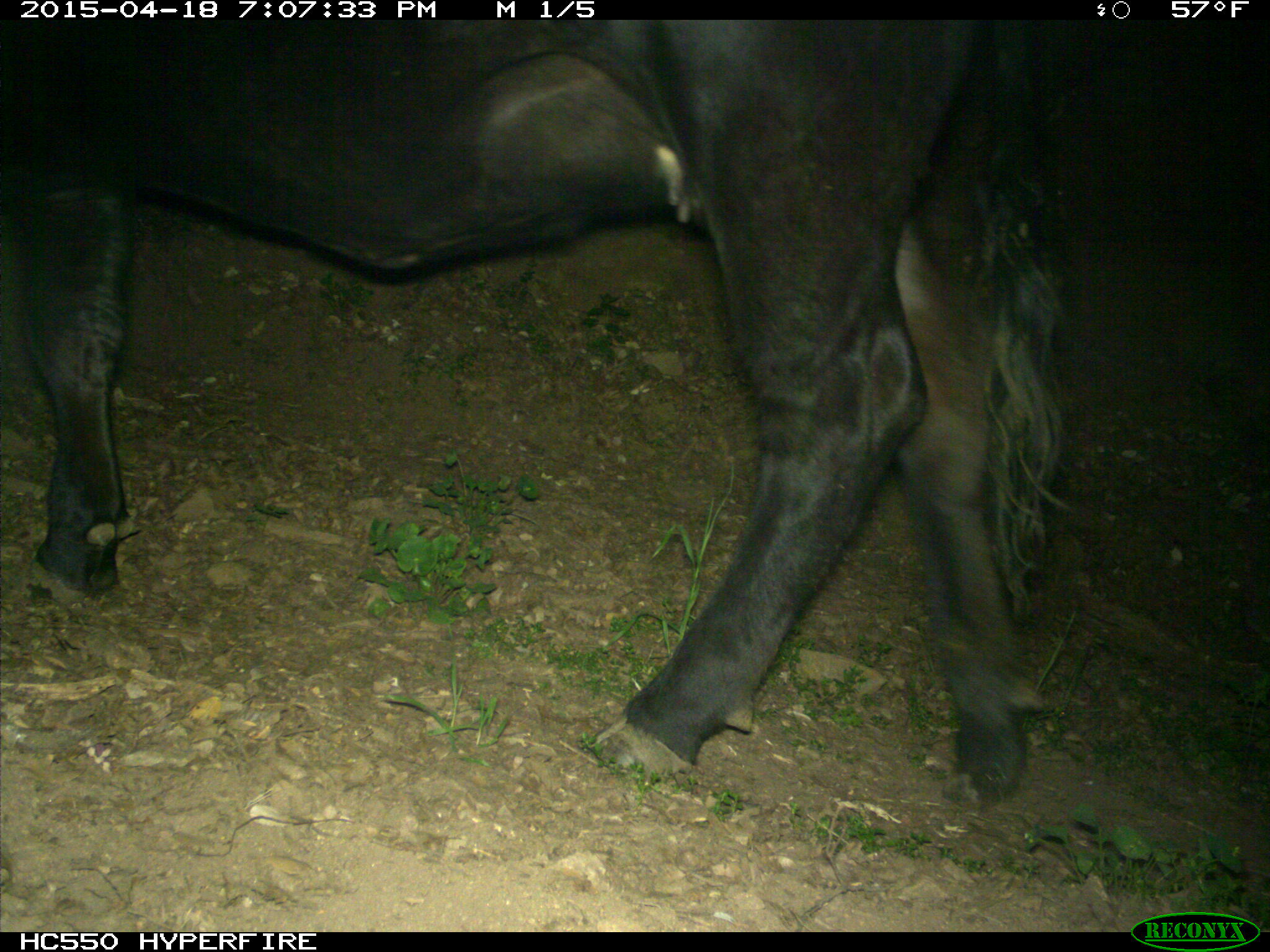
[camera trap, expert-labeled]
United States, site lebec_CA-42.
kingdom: Animalia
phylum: Chordata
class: Mammalia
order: Artiodactyla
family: Bovidae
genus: Bos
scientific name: Bos taurus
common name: domestic cow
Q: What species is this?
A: Bos taurus (domestic cow).